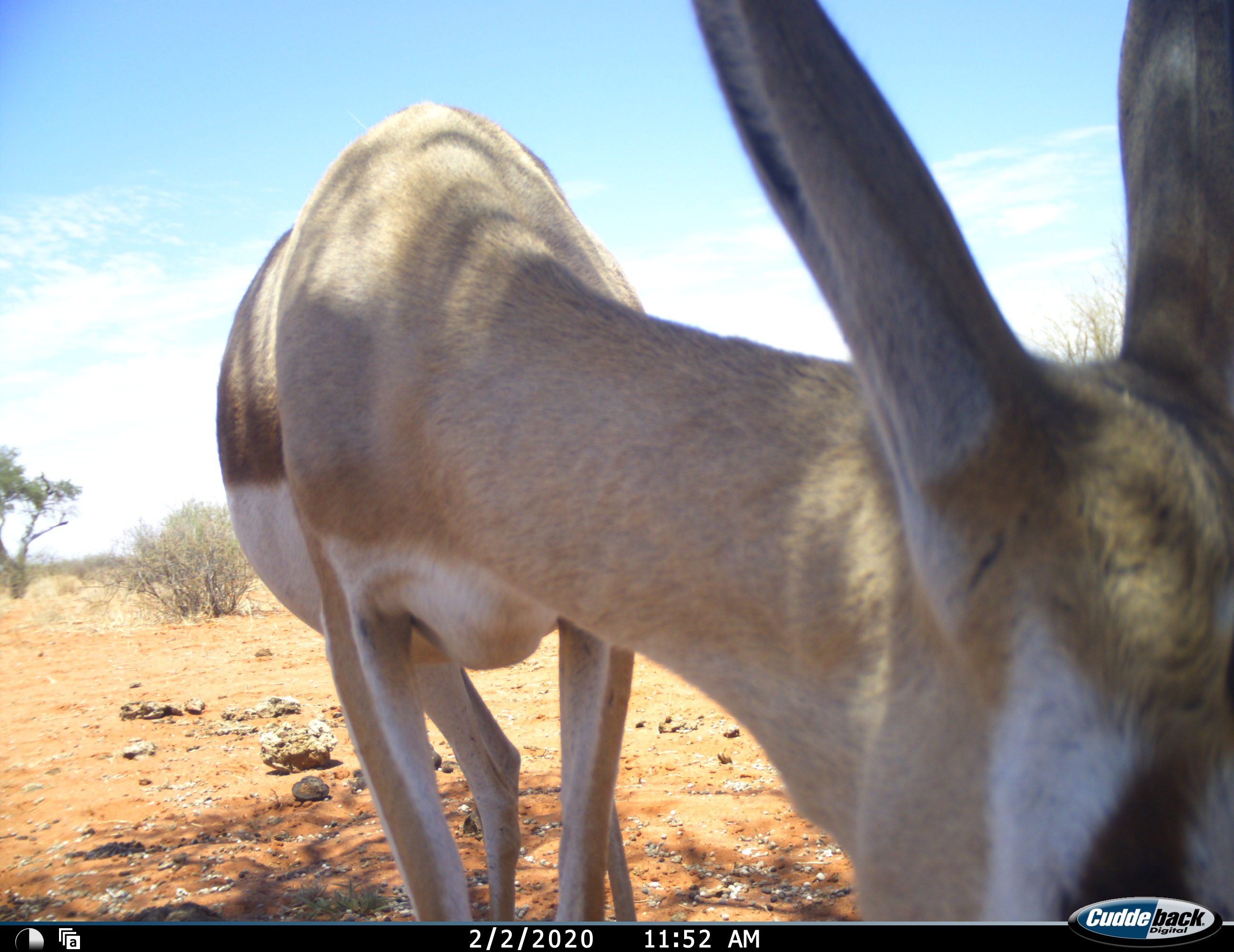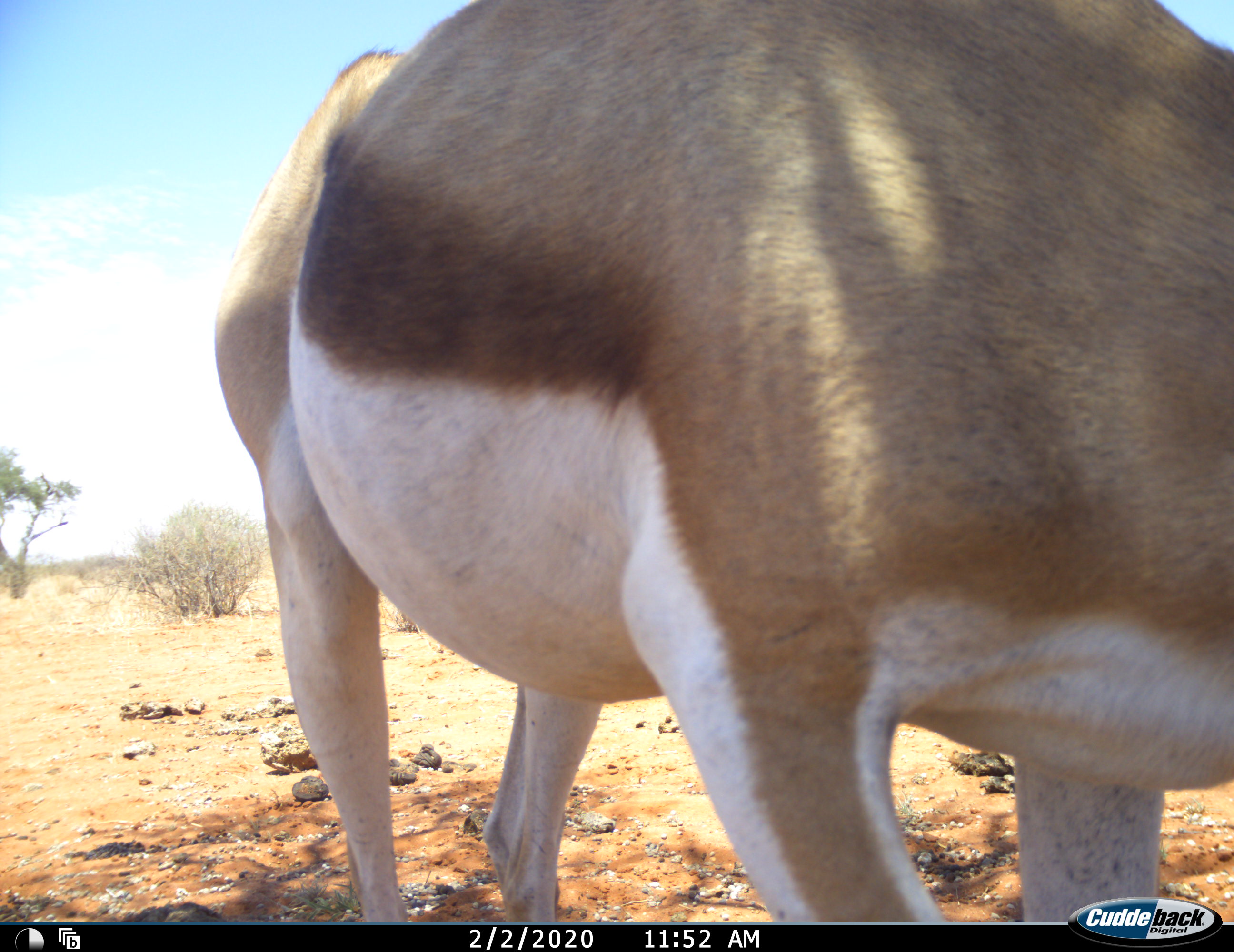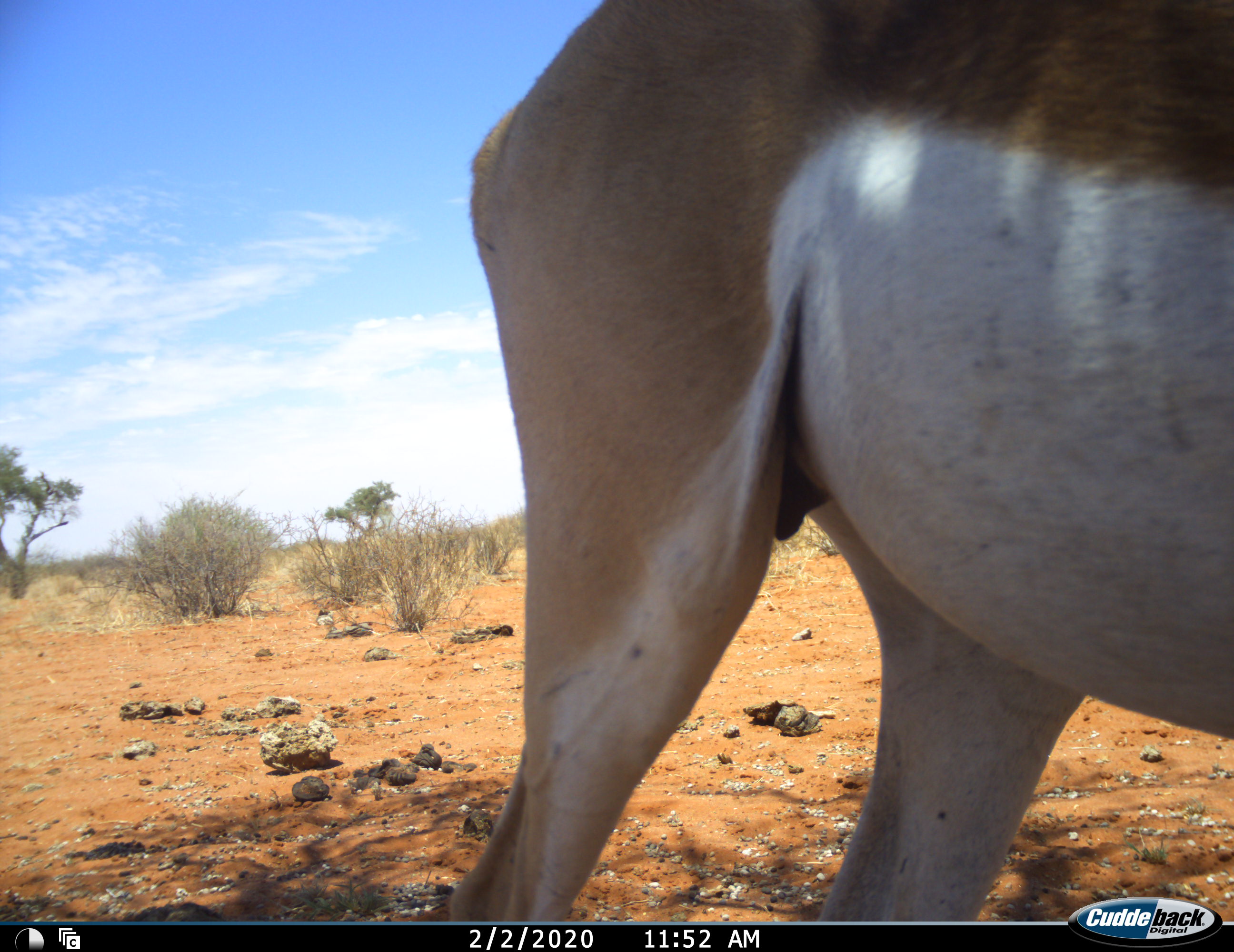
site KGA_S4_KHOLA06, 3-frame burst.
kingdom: Animalia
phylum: Chordata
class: Mammalia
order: Artiodactyla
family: Bovidae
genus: Antidorcas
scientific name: Antidorcas marsupialis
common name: springbok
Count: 1.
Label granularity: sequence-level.